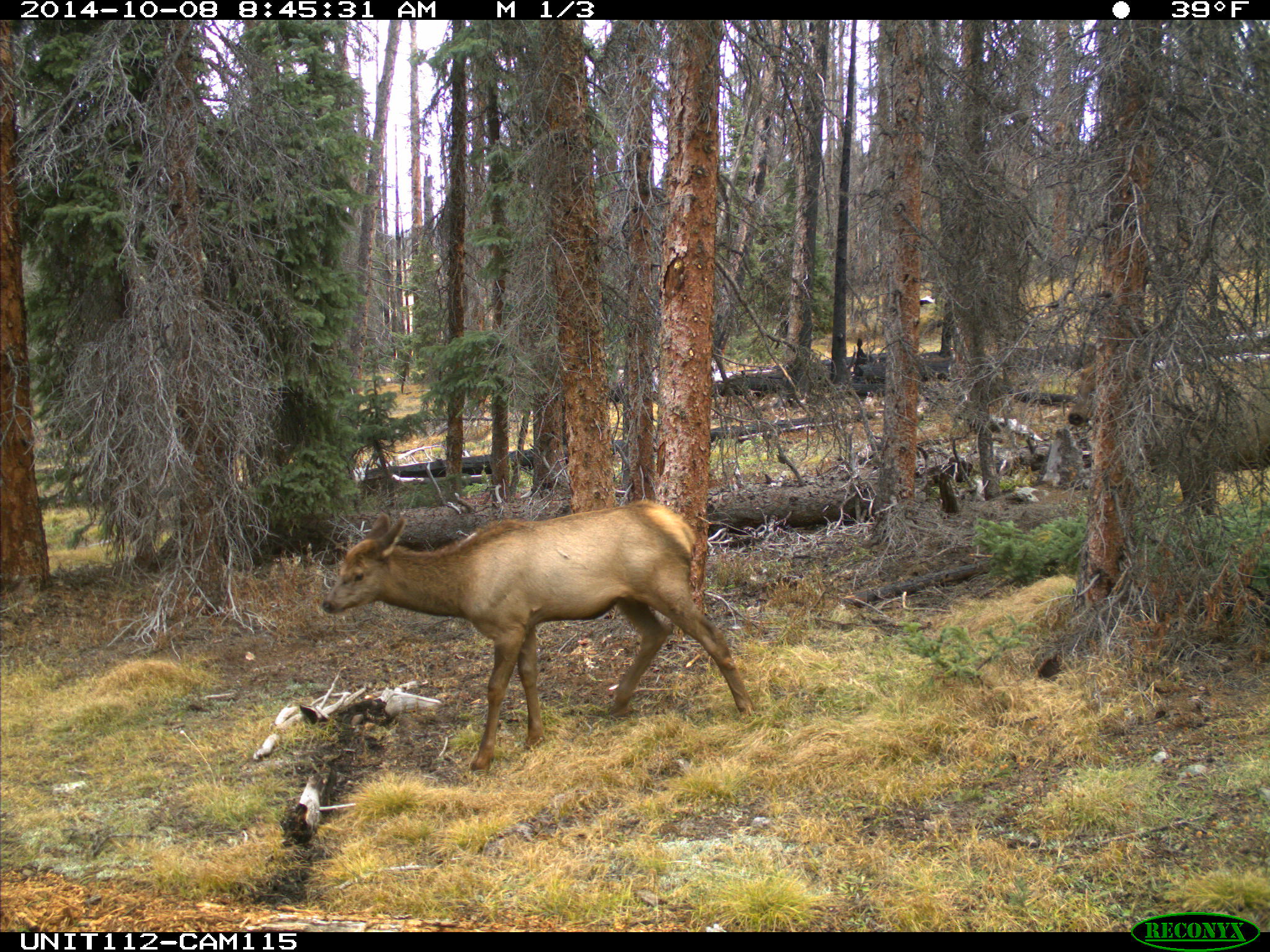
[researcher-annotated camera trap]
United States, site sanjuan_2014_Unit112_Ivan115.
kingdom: Animalia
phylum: Chordata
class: Mammalia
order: Artiodactyla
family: Cervidae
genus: Cervus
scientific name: Cervus elaphus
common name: red deer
Cervus elaphus (red deer).